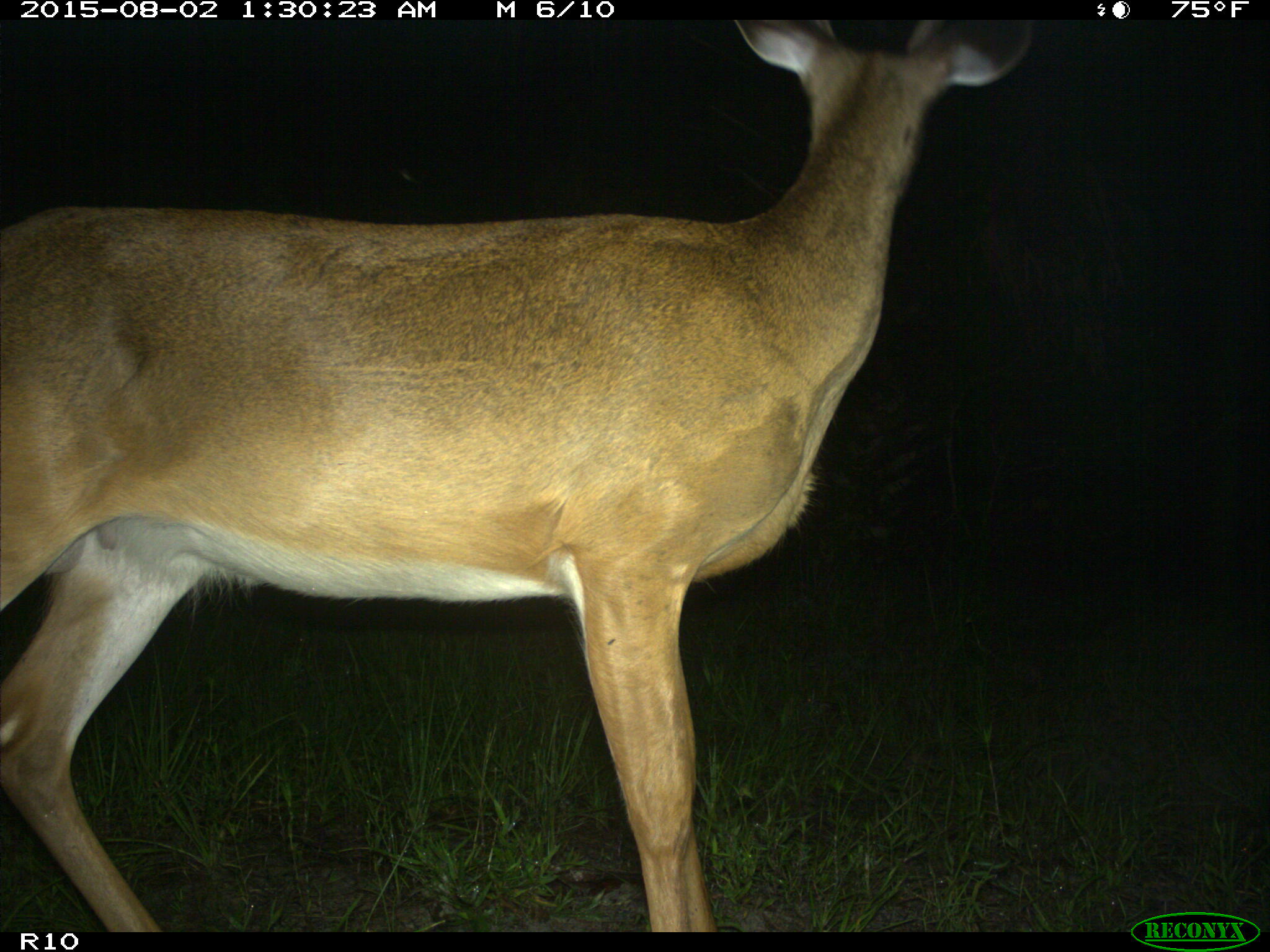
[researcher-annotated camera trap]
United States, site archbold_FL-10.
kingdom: Animalia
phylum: Chordata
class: Mammalia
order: Artiodactyla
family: Cervidae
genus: Odocoileus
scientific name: Odocoileus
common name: deer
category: unidentified deer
Unidentified deer (deer) (Odocoileus).